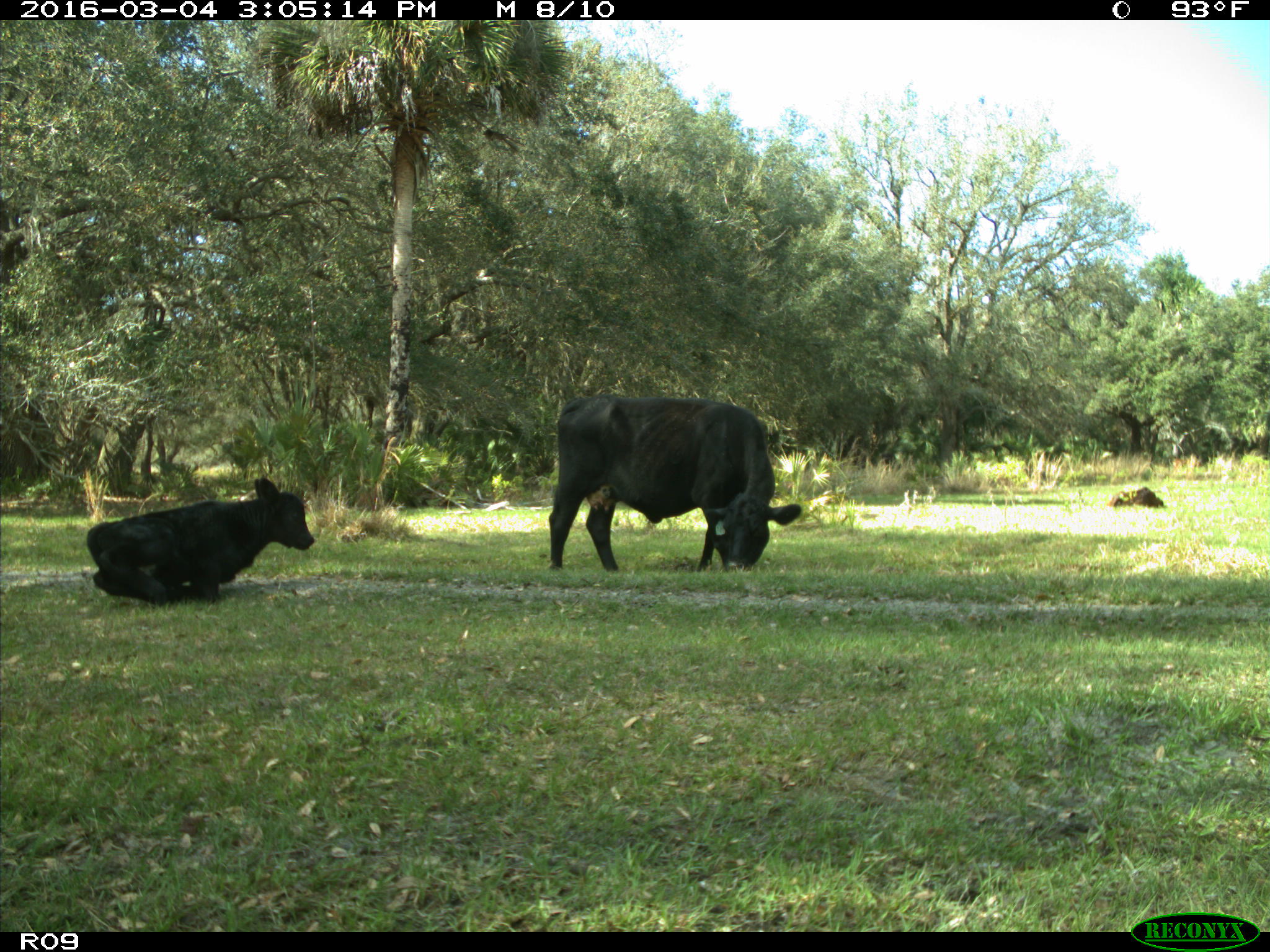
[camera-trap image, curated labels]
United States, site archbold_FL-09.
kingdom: Animalia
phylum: Chordata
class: Mammalia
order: Artiodactyla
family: Bovidae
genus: Bos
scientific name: Bos taurus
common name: domestic cow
Bos taurus (domestic cow).